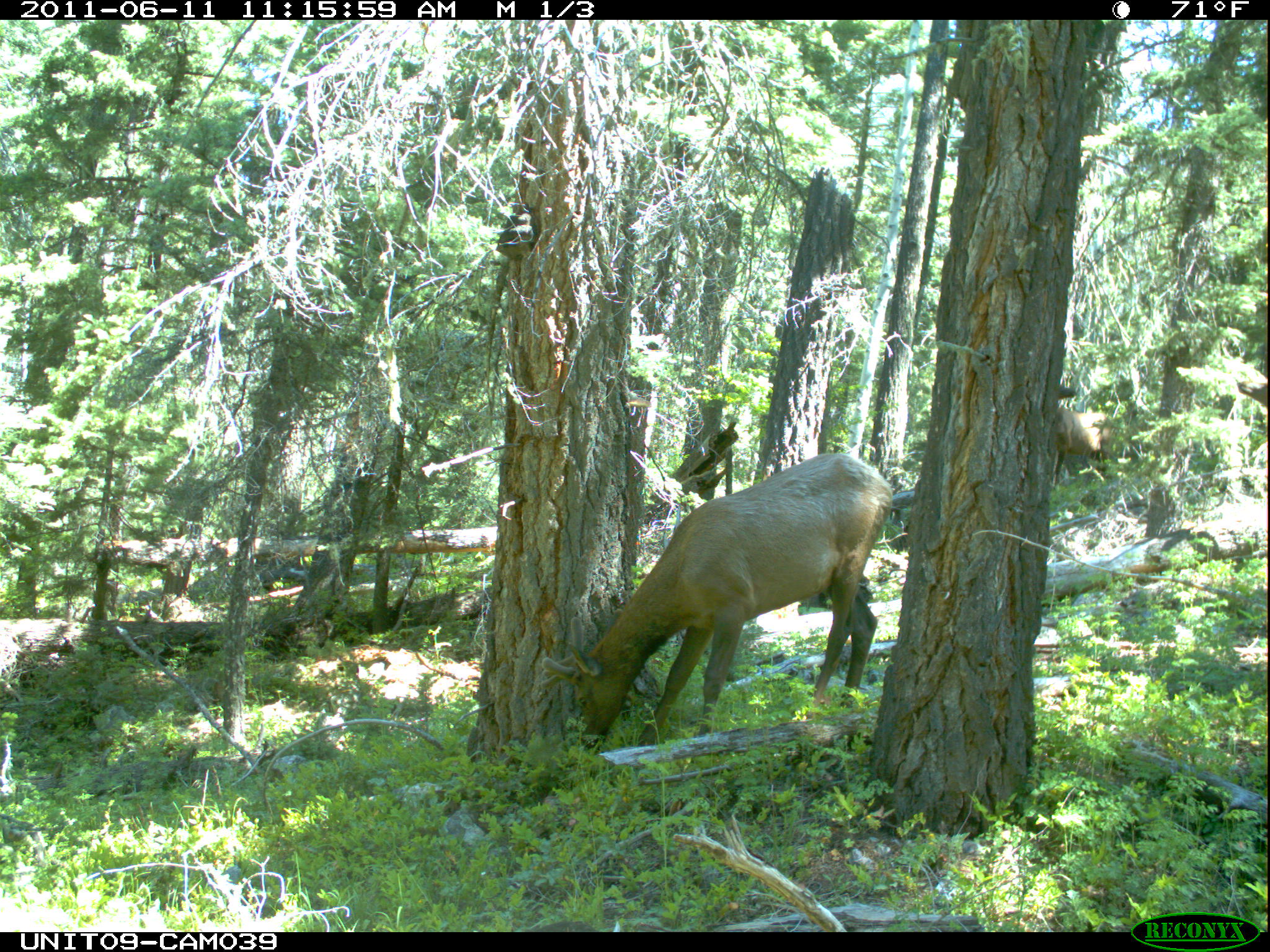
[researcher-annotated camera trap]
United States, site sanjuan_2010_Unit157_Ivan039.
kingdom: Animalia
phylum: Chordata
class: Mammalia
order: Artiodactyla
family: Cervidae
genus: Cervus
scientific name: Cervus elaphus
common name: red deer